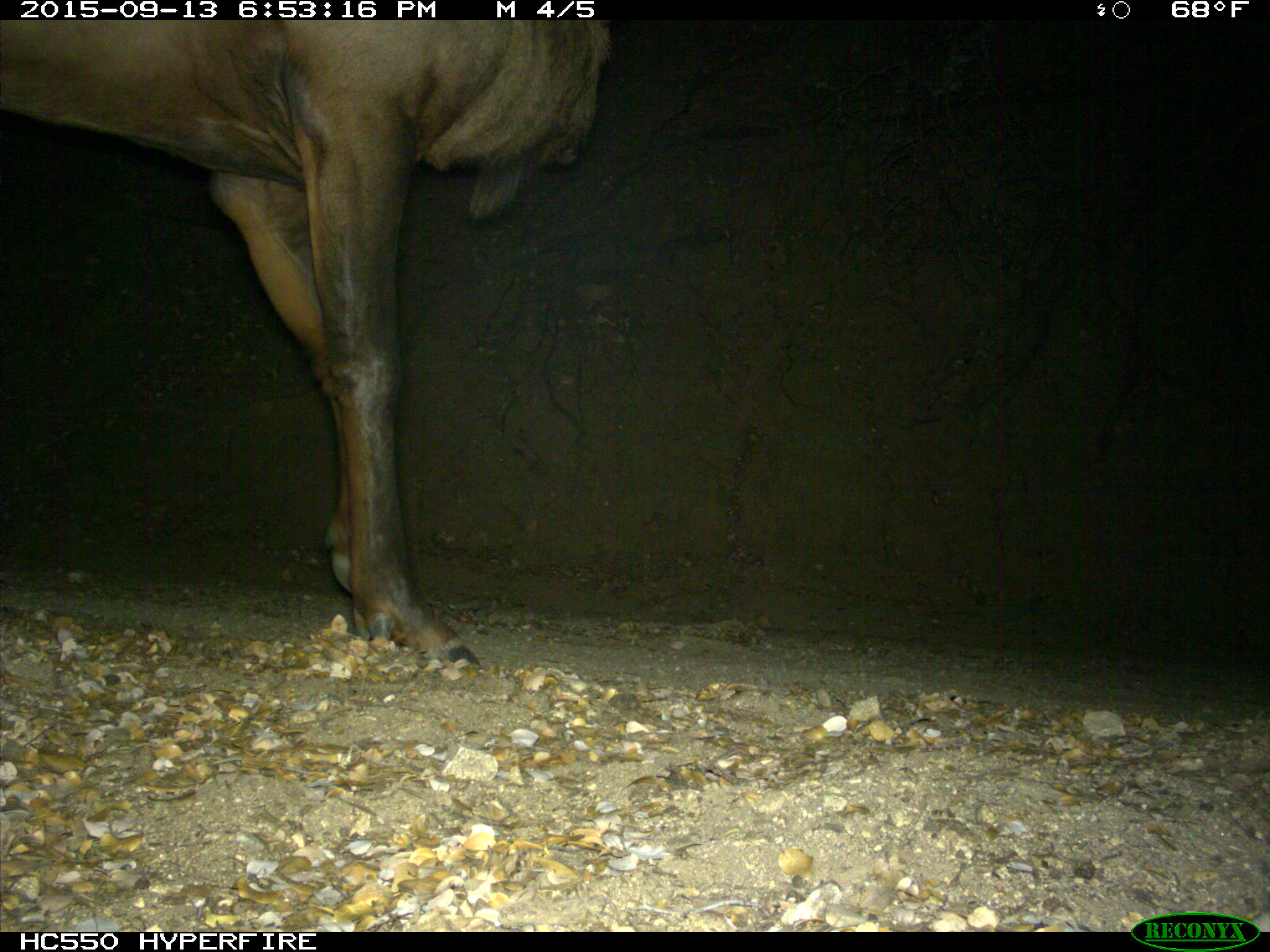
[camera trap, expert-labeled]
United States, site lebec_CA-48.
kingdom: Animalia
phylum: Chordata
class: Mammalia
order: Artiodactyla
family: Cervidae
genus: Cervus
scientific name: Cervus canadensis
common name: elk